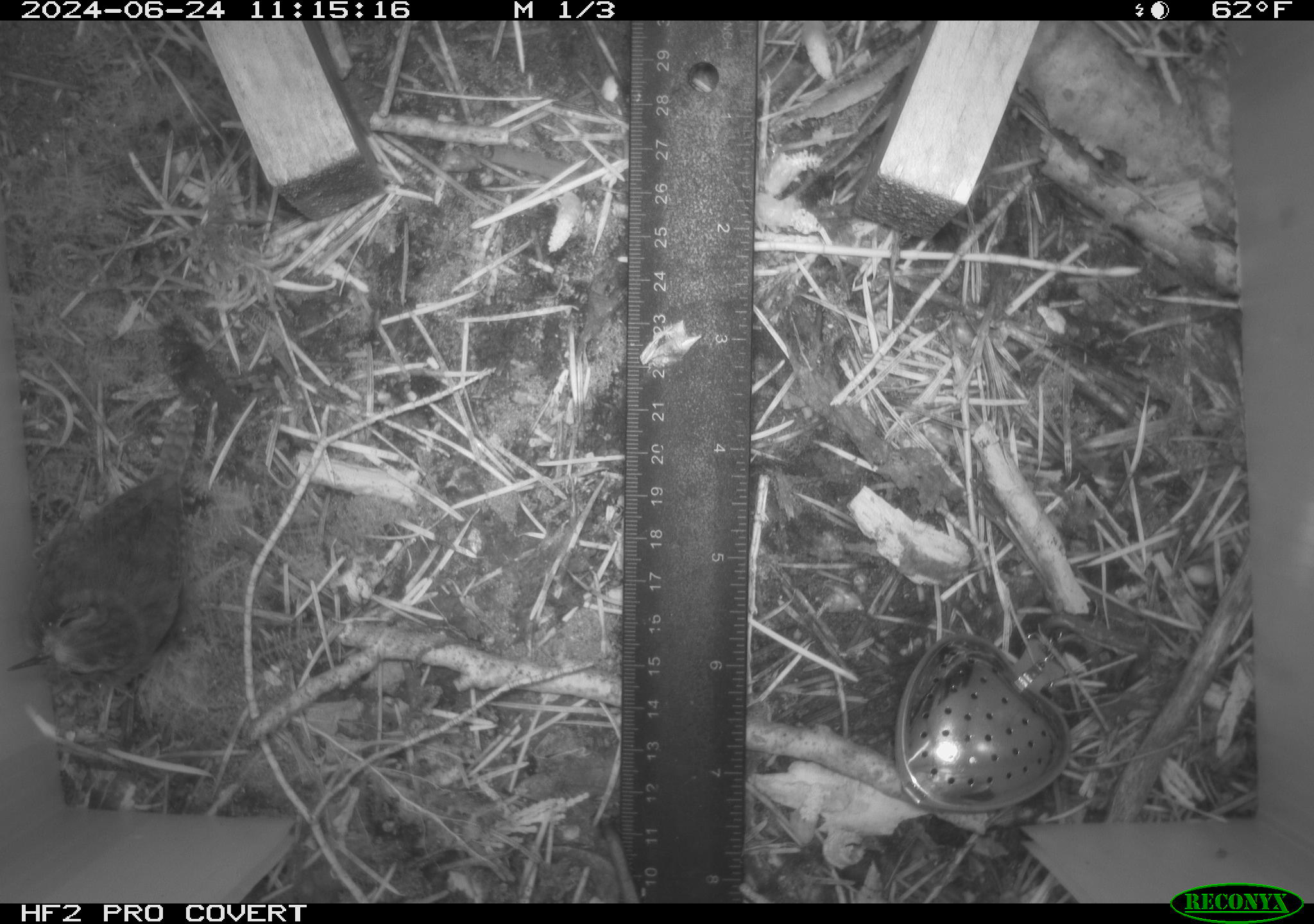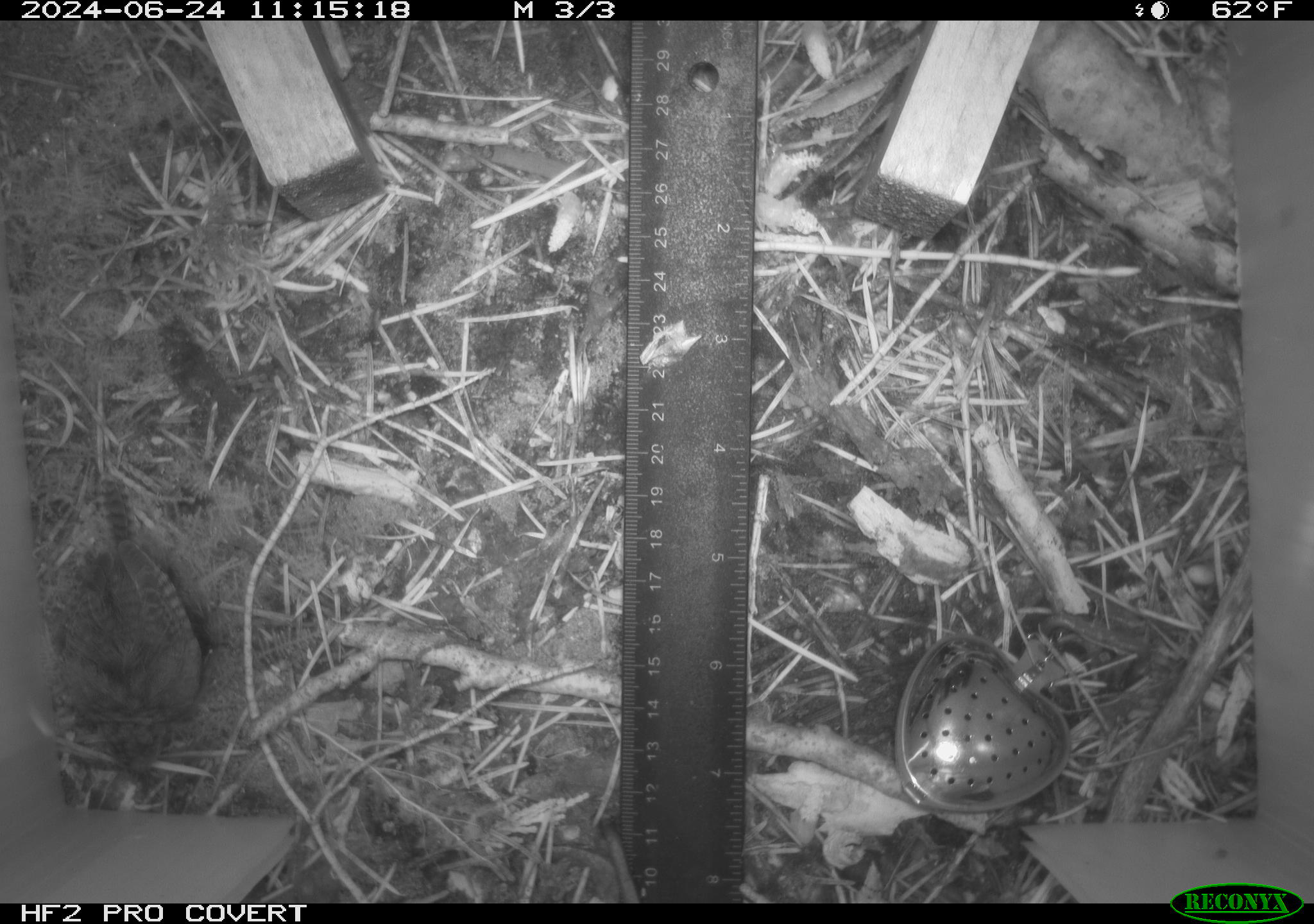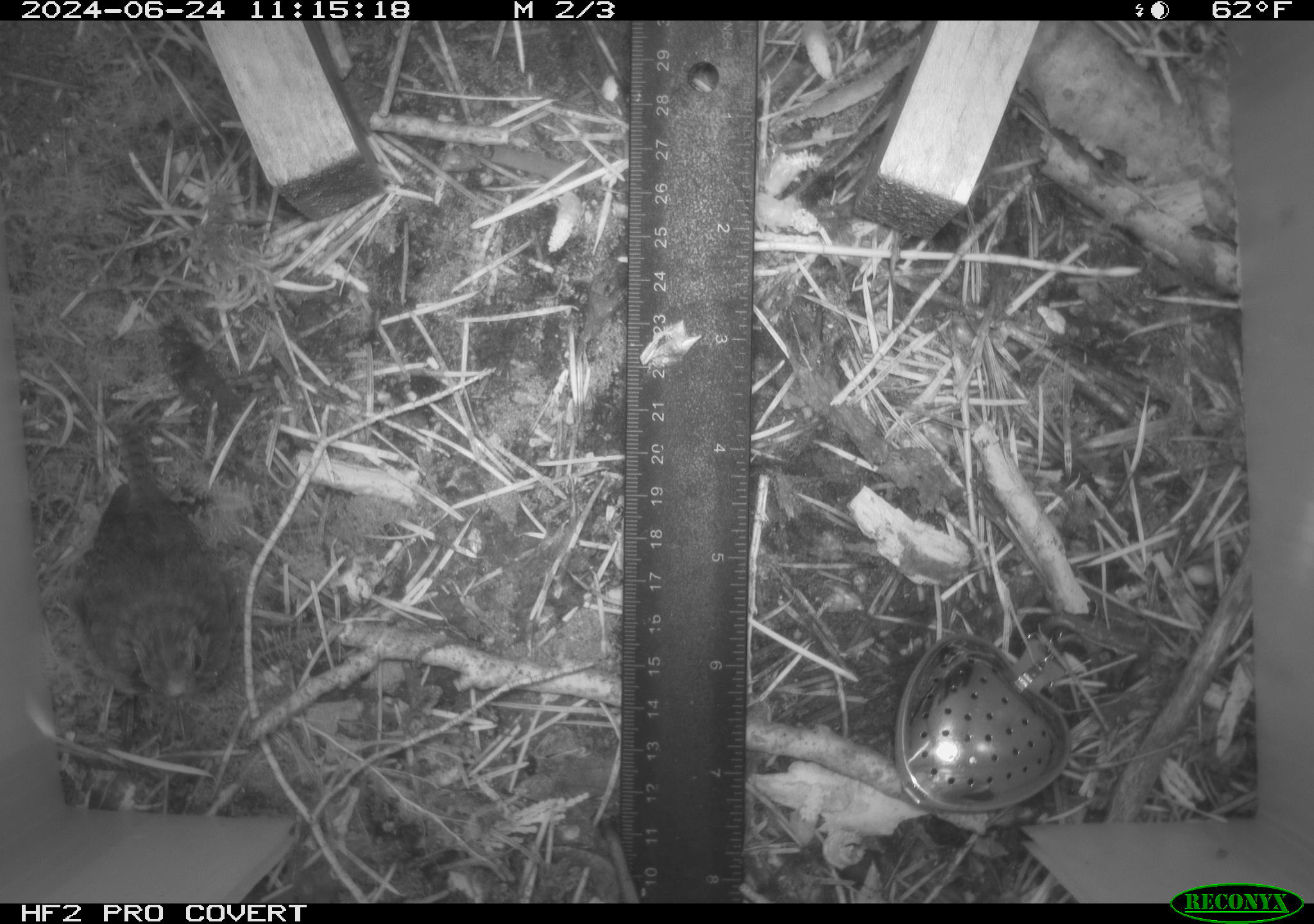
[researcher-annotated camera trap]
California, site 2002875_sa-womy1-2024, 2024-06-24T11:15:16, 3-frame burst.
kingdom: Animalia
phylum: Chordata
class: Aves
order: Passeriformes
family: Troglodytidae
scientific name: Troglodytidae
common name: wren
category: troglodytidae family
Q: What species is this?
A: Troglodytidae family (wren) (Troglodytidae).